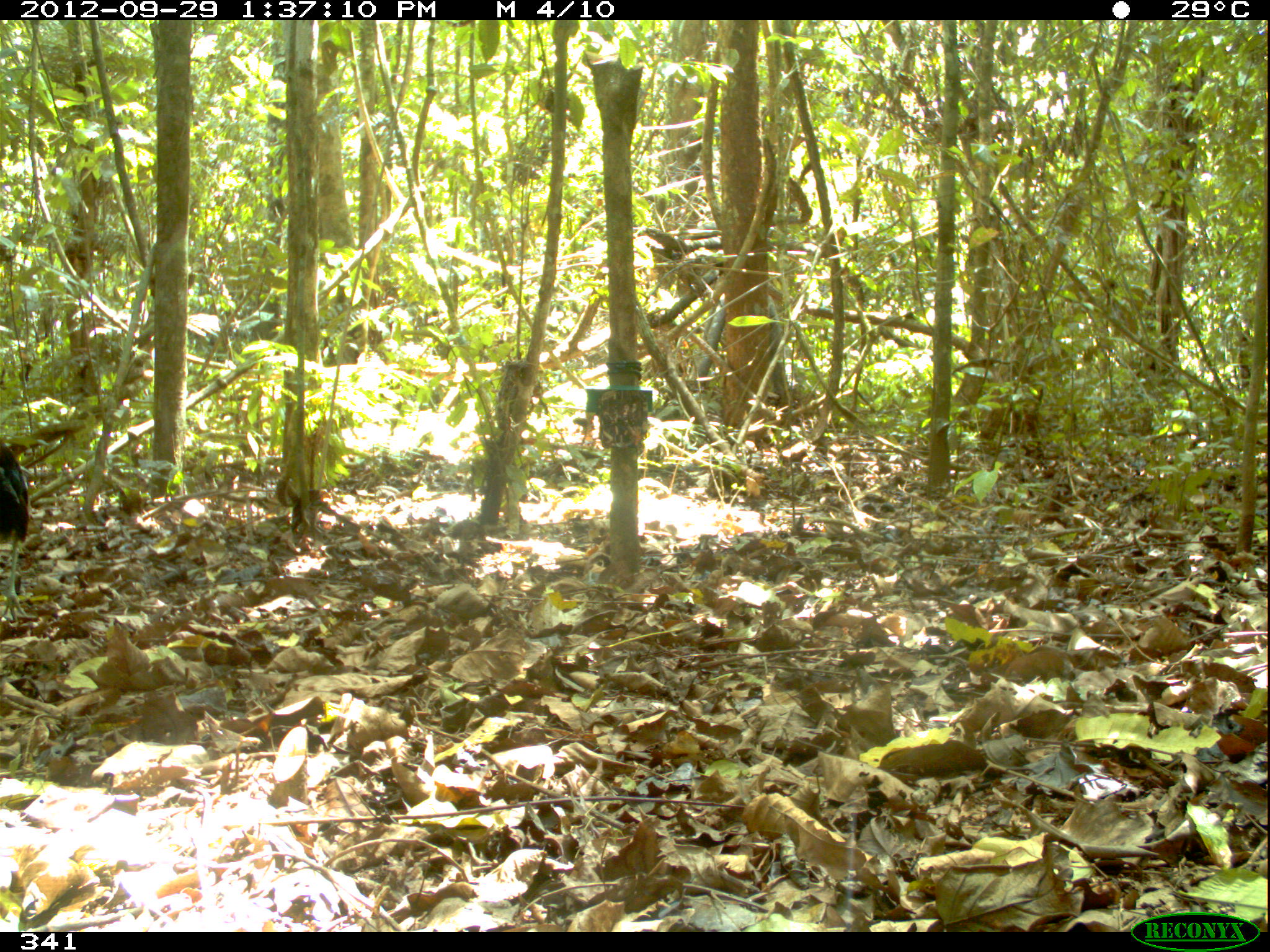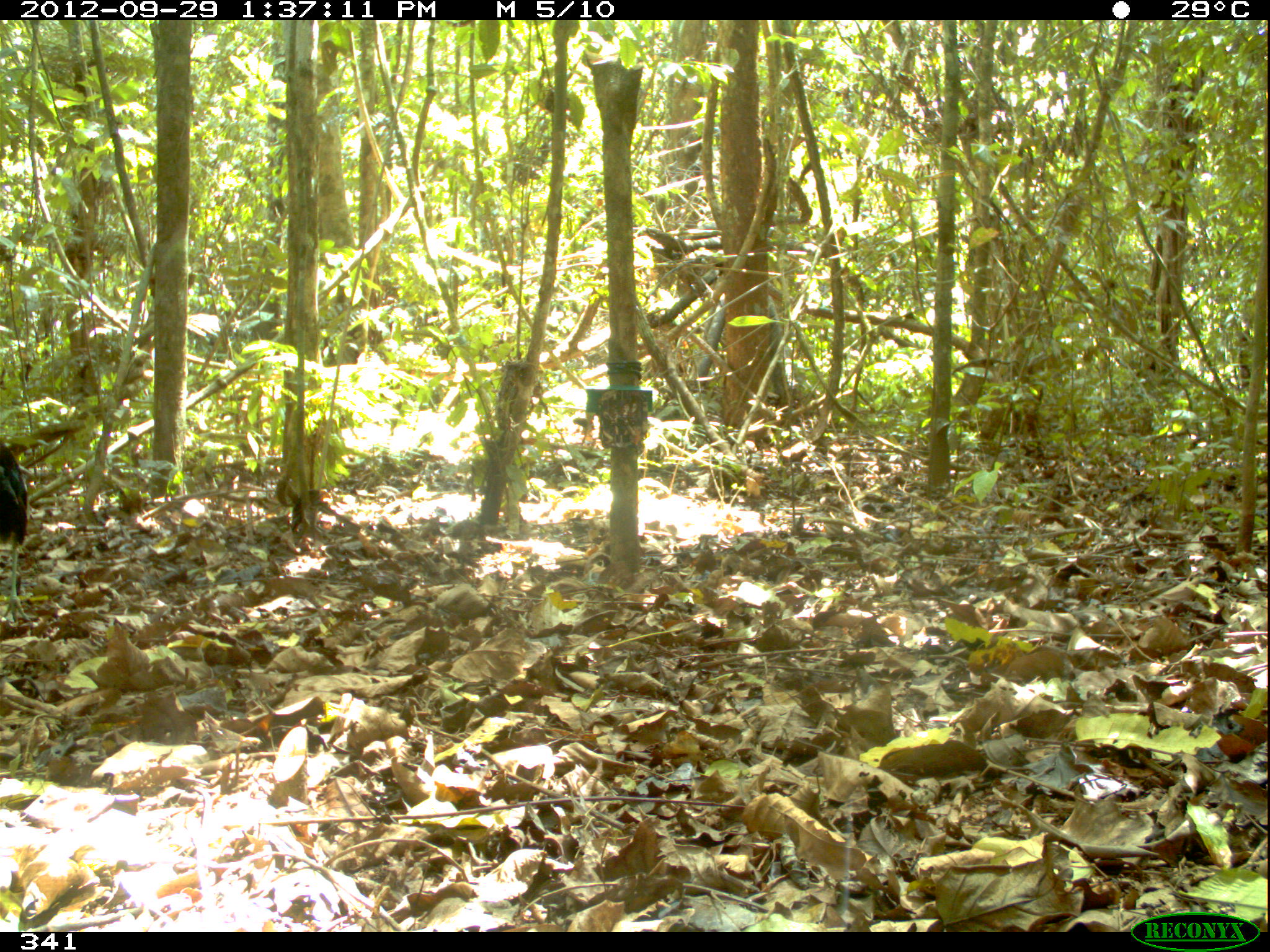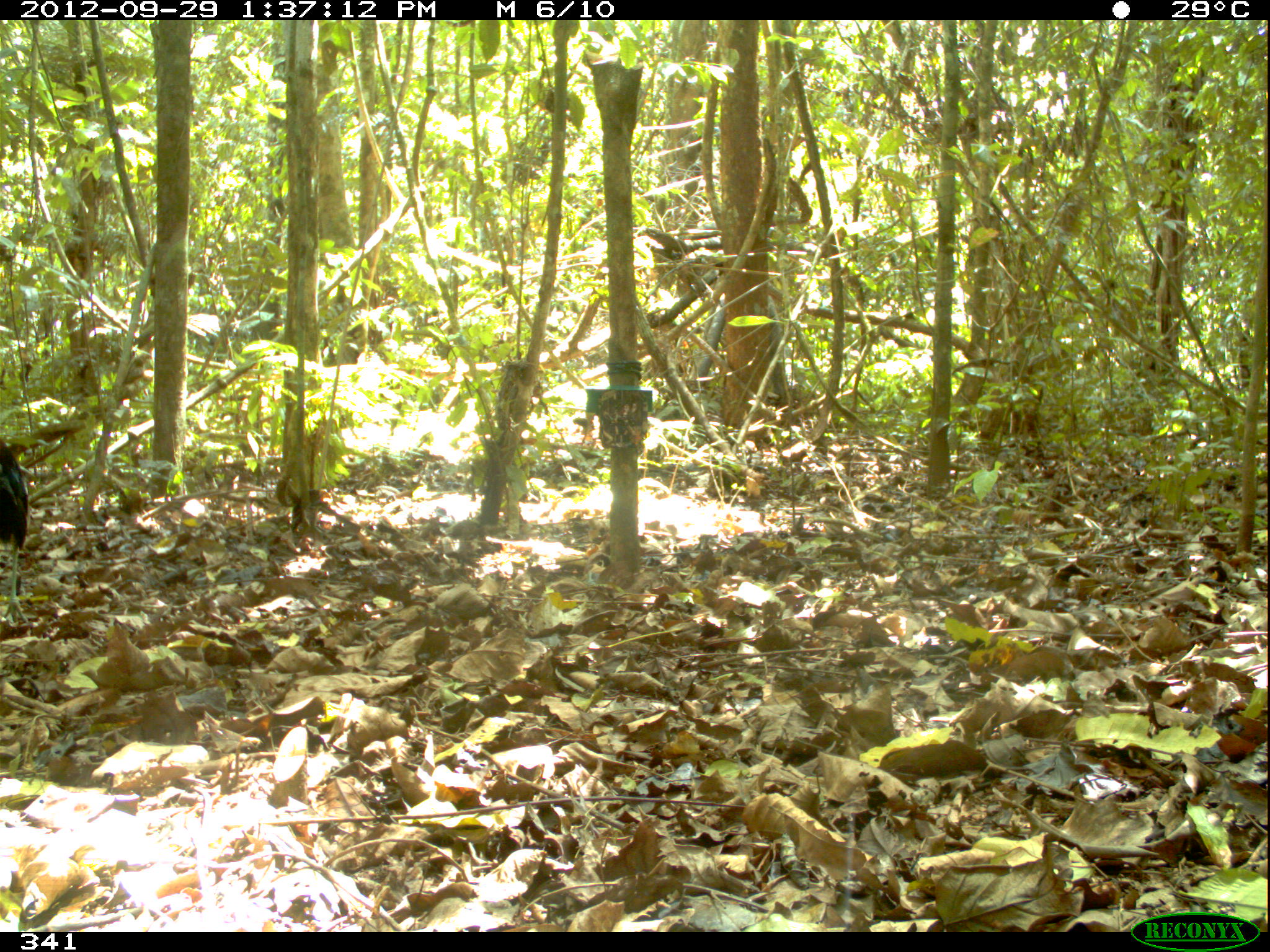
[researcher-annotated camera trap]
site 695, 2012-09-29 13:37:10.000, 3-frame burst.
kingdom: Animalia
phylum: Chordata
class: Aves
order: Gruiformes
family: Psophiidae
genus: Psophia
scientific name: Psophia leucoptera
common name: pale-winged trumpeter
Psophia leucoptera (pale-winged trumpeter).